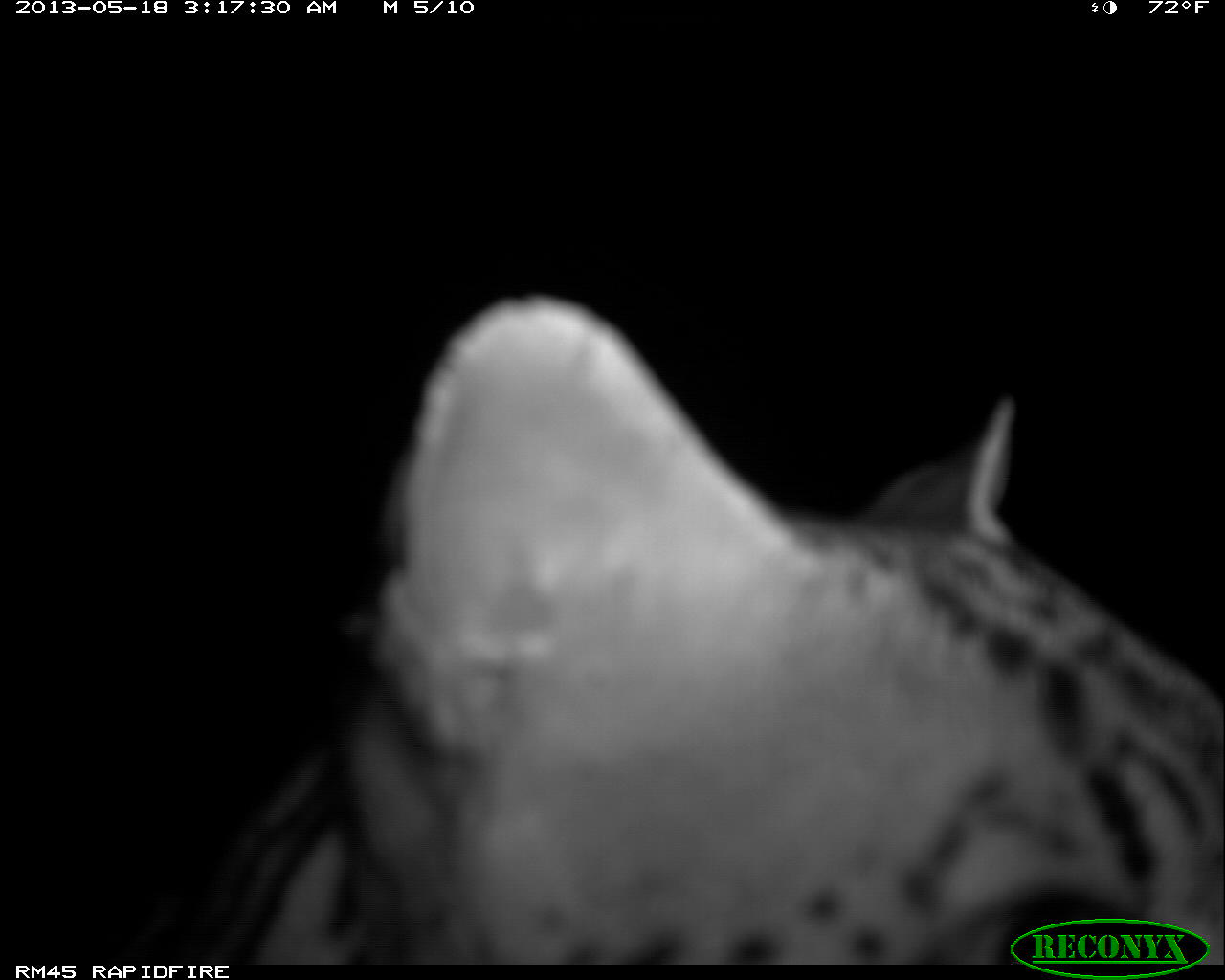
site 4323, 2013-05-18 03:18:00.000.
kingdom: Animalia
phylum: Chordata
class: Mammalia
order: Carnivora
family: Felidae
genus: Leopardus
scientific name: Leopardus pardalis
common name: ocelot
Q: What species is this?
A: Leopardus pardalis (ocelot).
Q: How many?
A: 1.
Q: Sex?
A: Male.